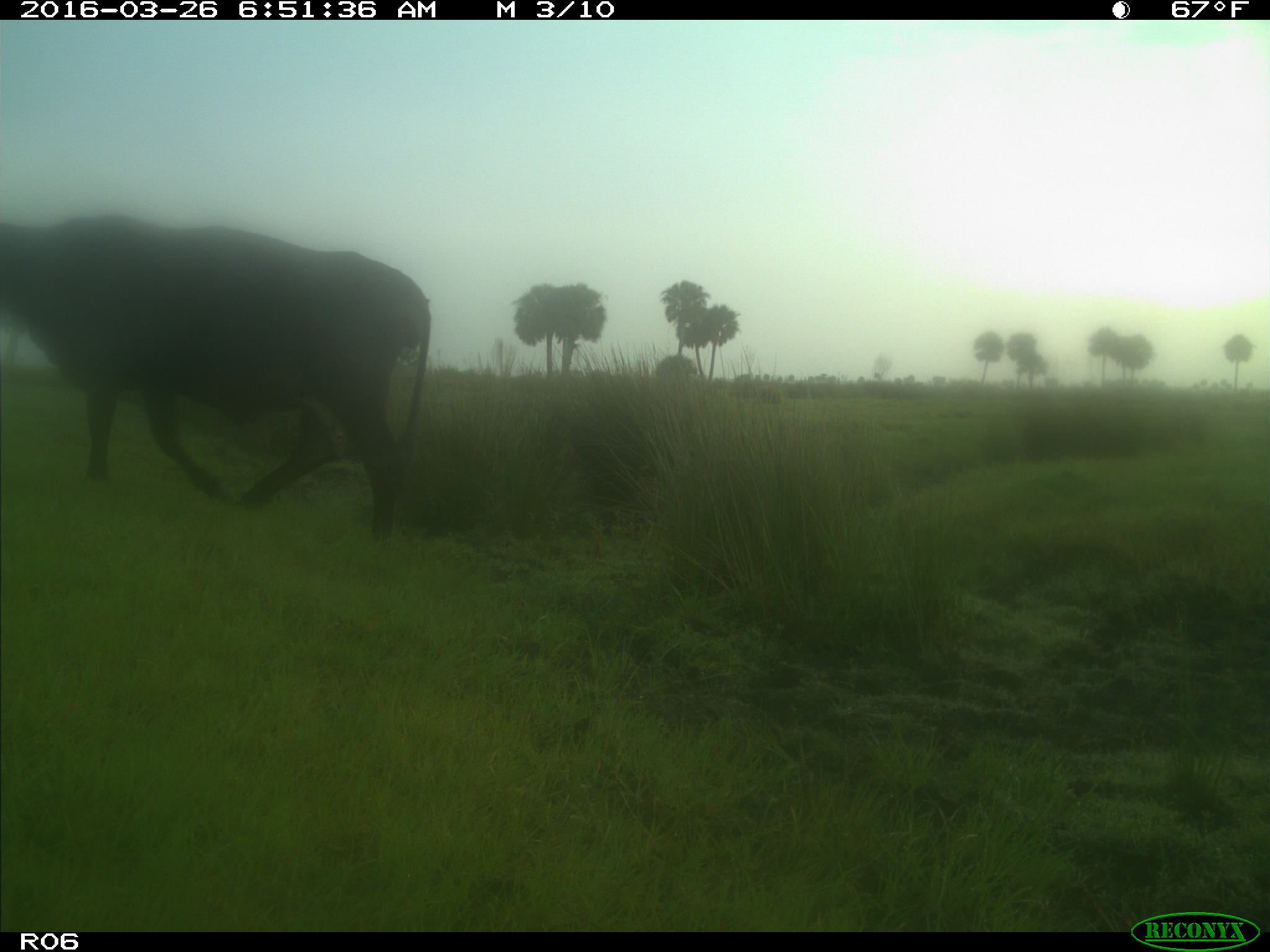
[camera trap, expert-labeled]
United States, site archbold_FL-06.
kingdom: Animalia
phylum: Chordata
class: Mammalia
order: Artiodactyla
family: Bovidae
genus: Bos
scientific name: Bos taurus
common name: domestic cow